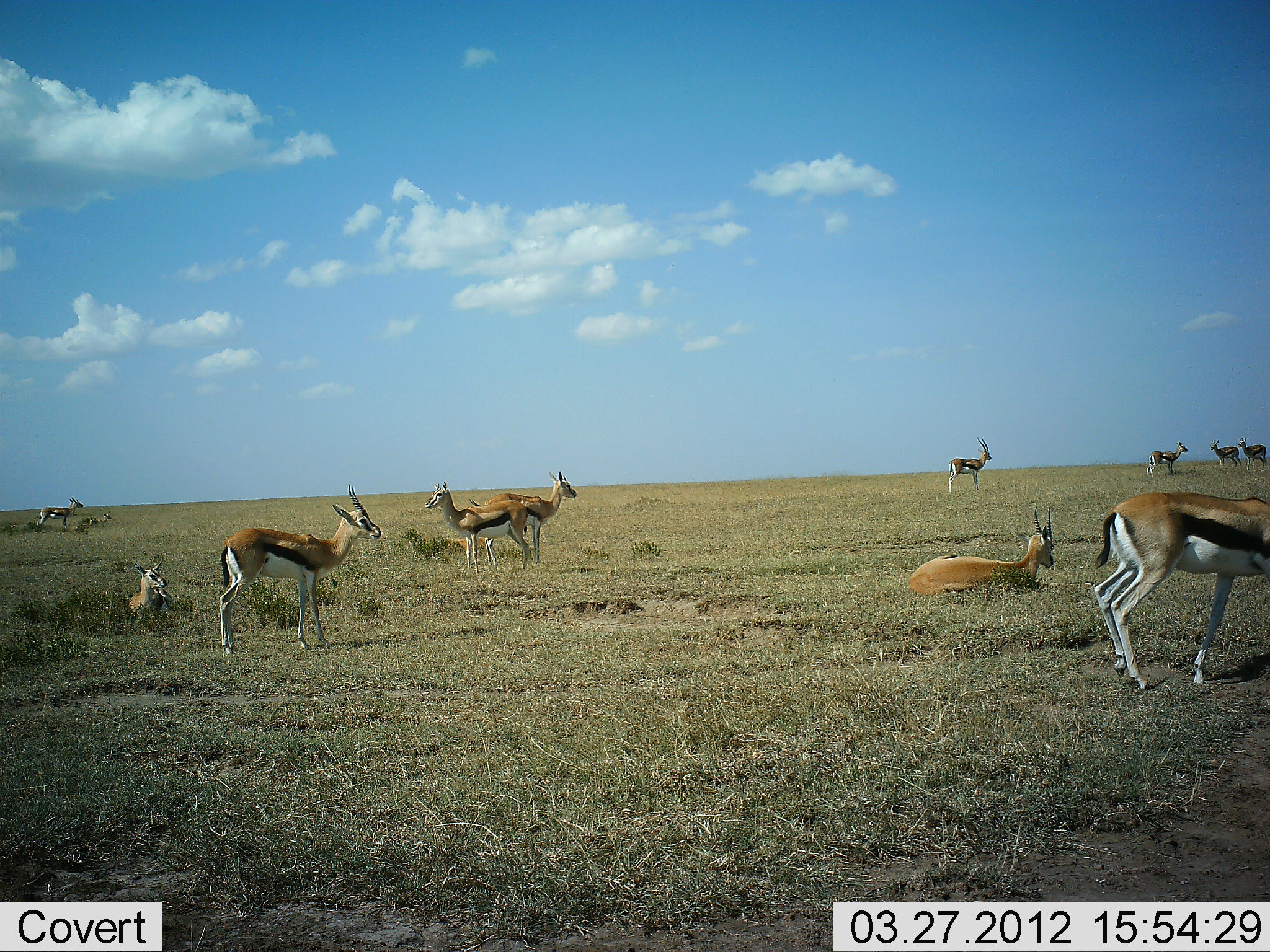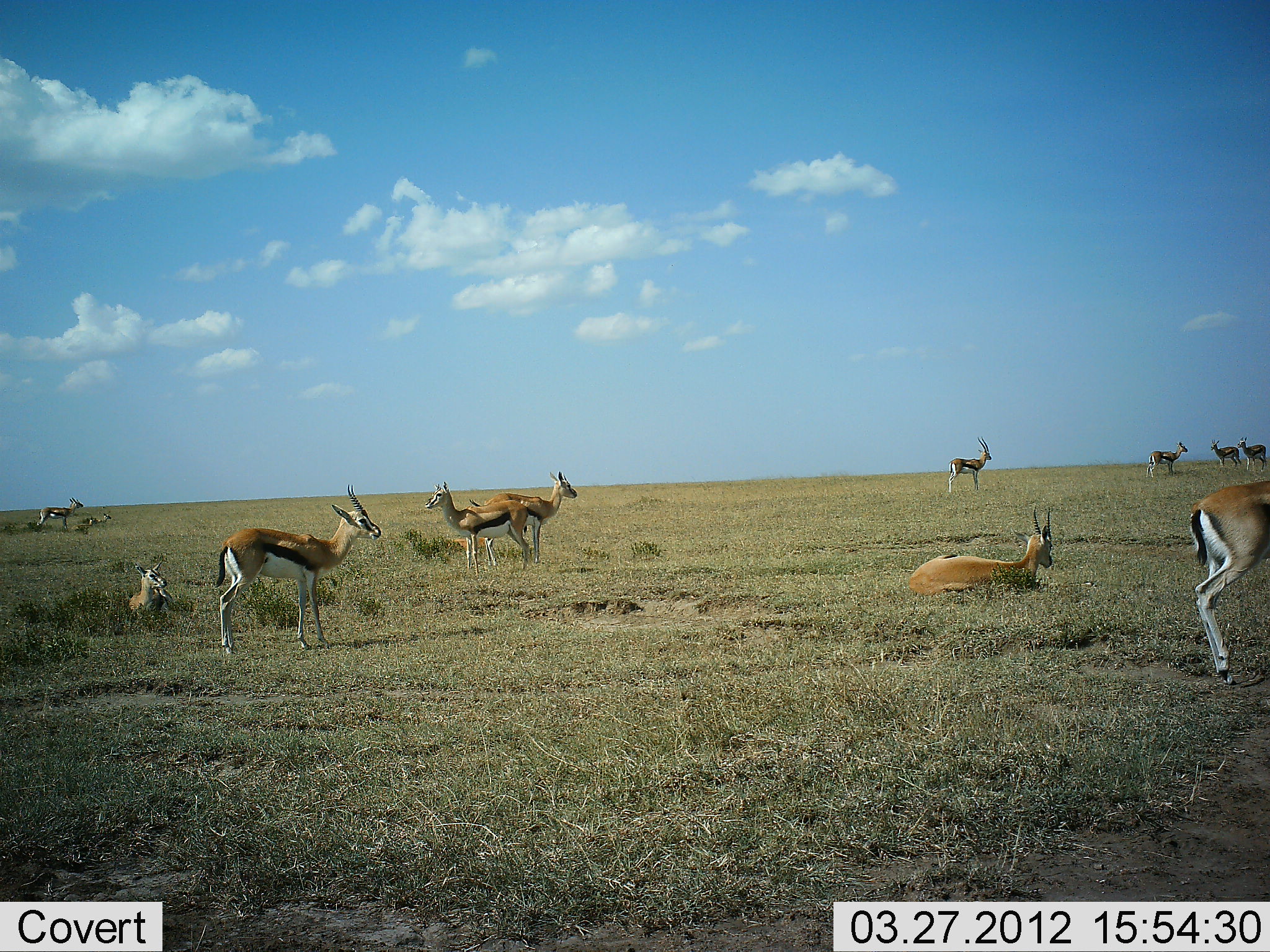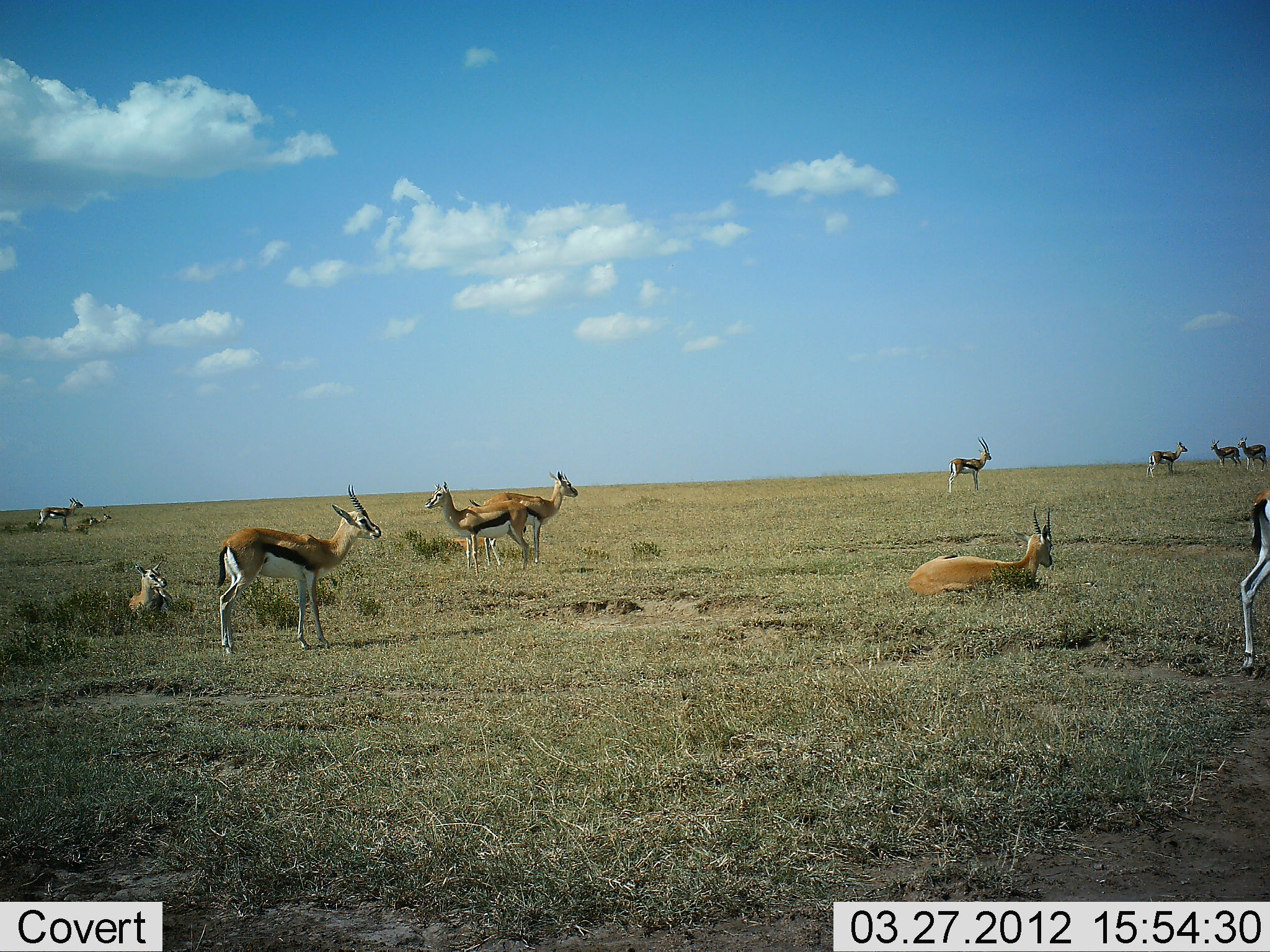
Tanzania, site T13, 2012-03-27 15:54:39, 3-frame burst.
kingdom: Animalia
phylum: Chordata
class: Mammalia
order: Artiodactyla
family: Bovidae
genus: Eudorcas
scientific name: Eudorcas thomsonii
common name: thomson's gazelle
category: gazellethomsons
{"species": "gazellethomsons (thomson's gazelle) (Eudorcas thomsonii)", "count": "11-50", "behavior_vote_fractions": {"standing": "90%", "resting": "90%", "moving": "24%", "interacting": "5%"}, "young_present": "0%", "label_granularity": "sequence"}